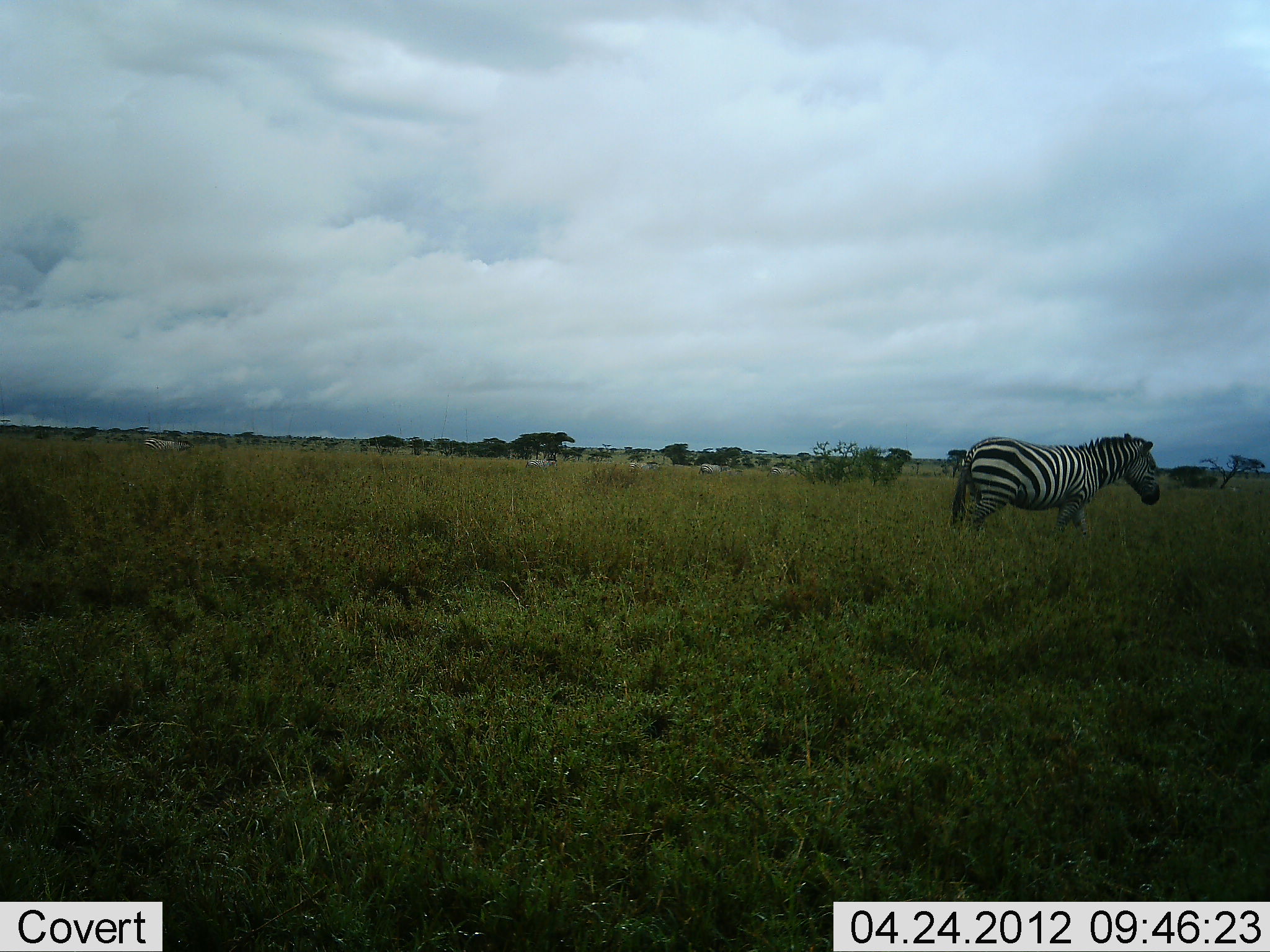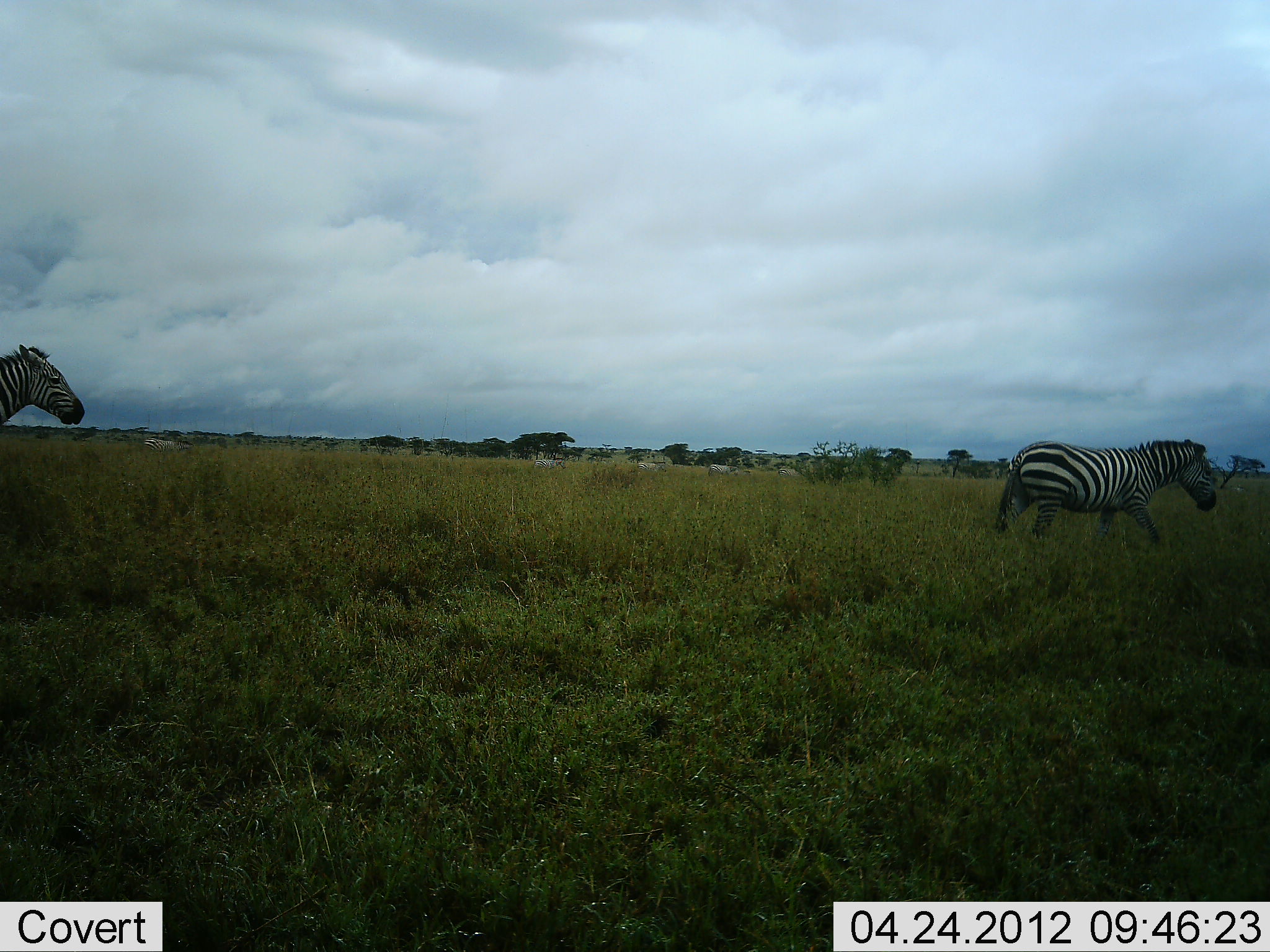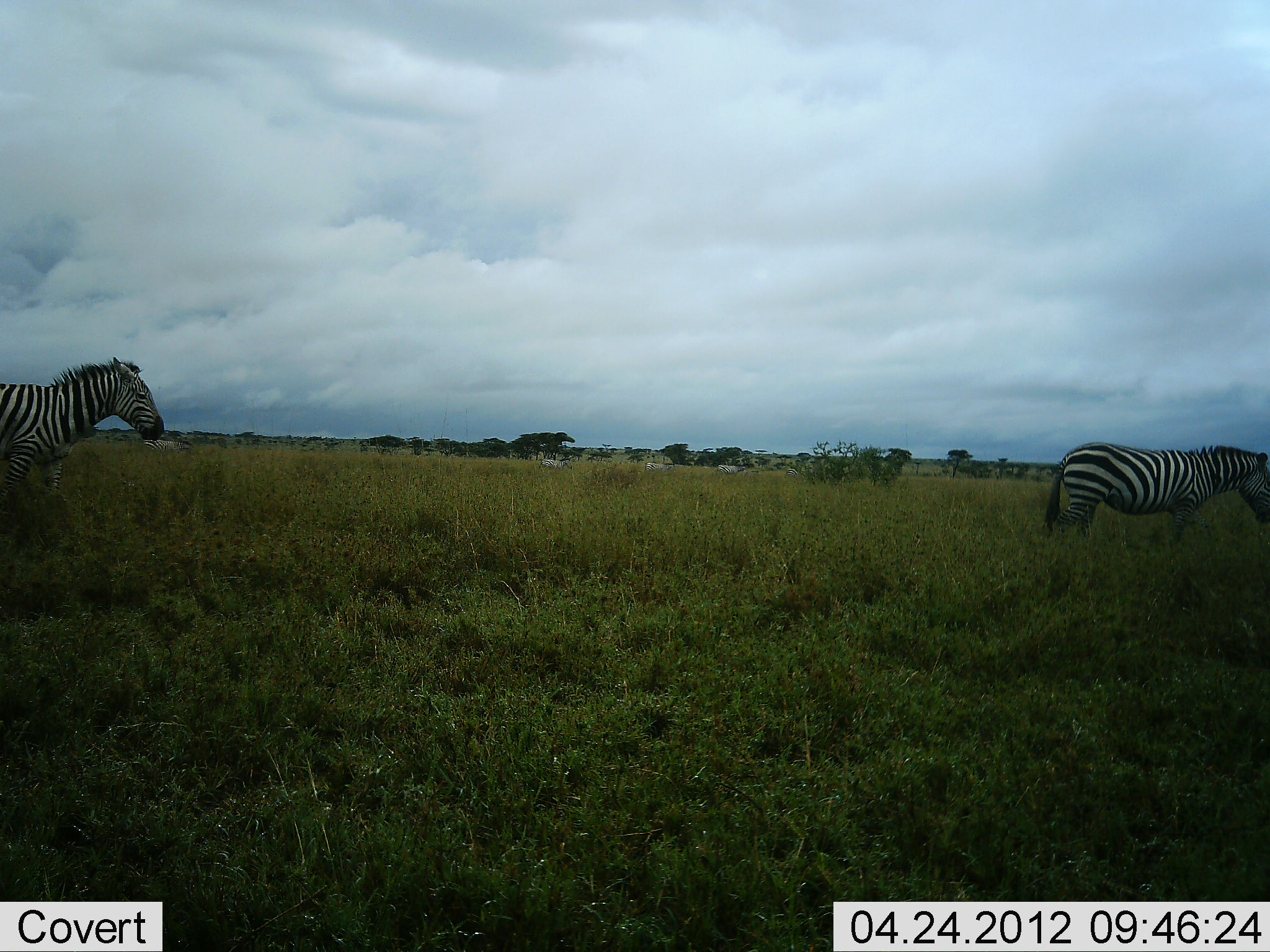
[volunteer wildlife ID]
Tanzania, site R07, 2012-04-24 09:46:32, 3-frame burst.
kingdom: Animalia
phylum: Chordata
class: Mammalia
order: Perissodactyla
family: Equidae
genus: Equus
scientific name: Equus quagga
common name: plains zebra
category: zebra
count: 6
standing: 6%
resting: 0%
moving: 100%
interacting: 0%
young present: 0%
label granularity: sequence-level